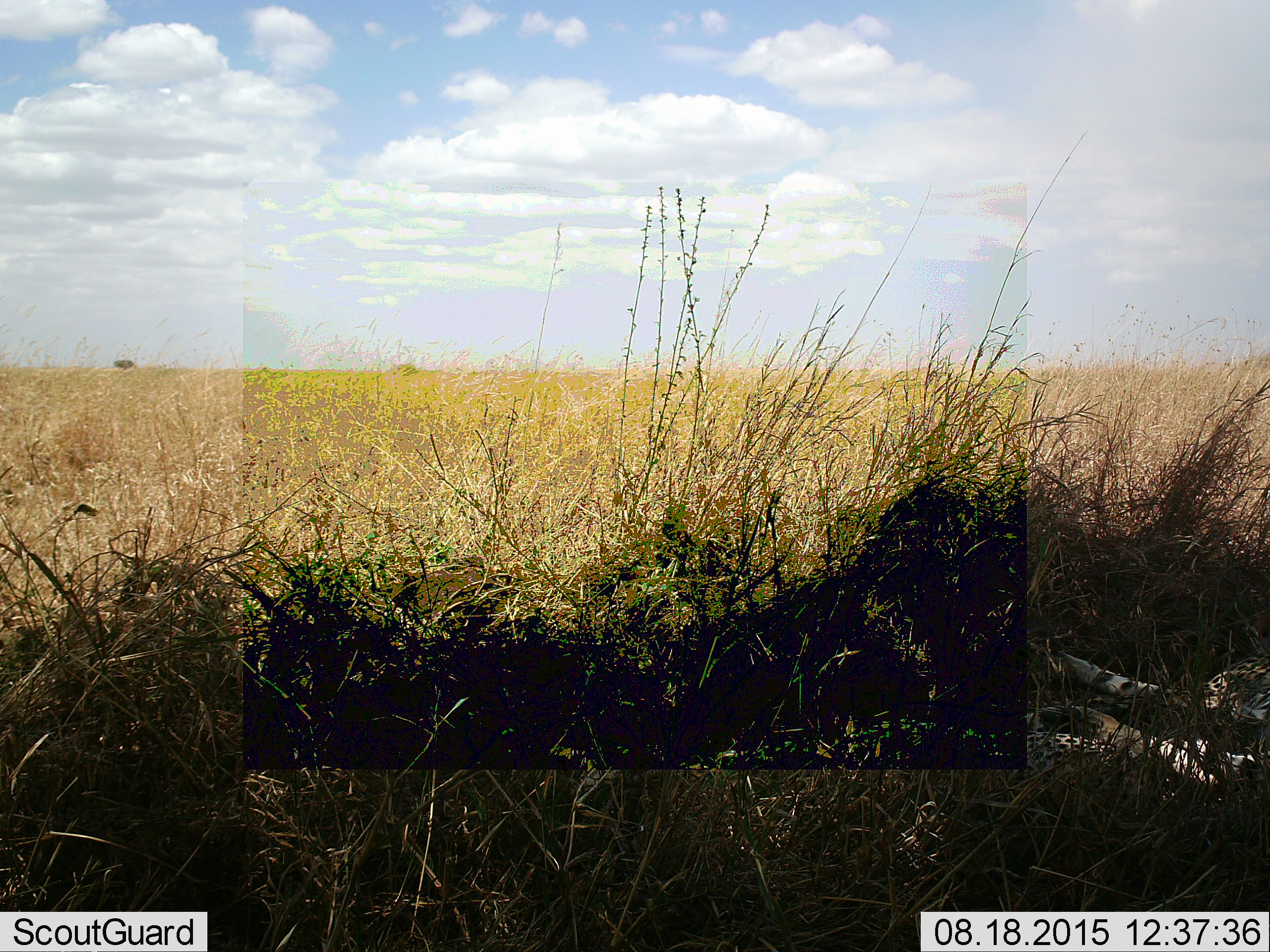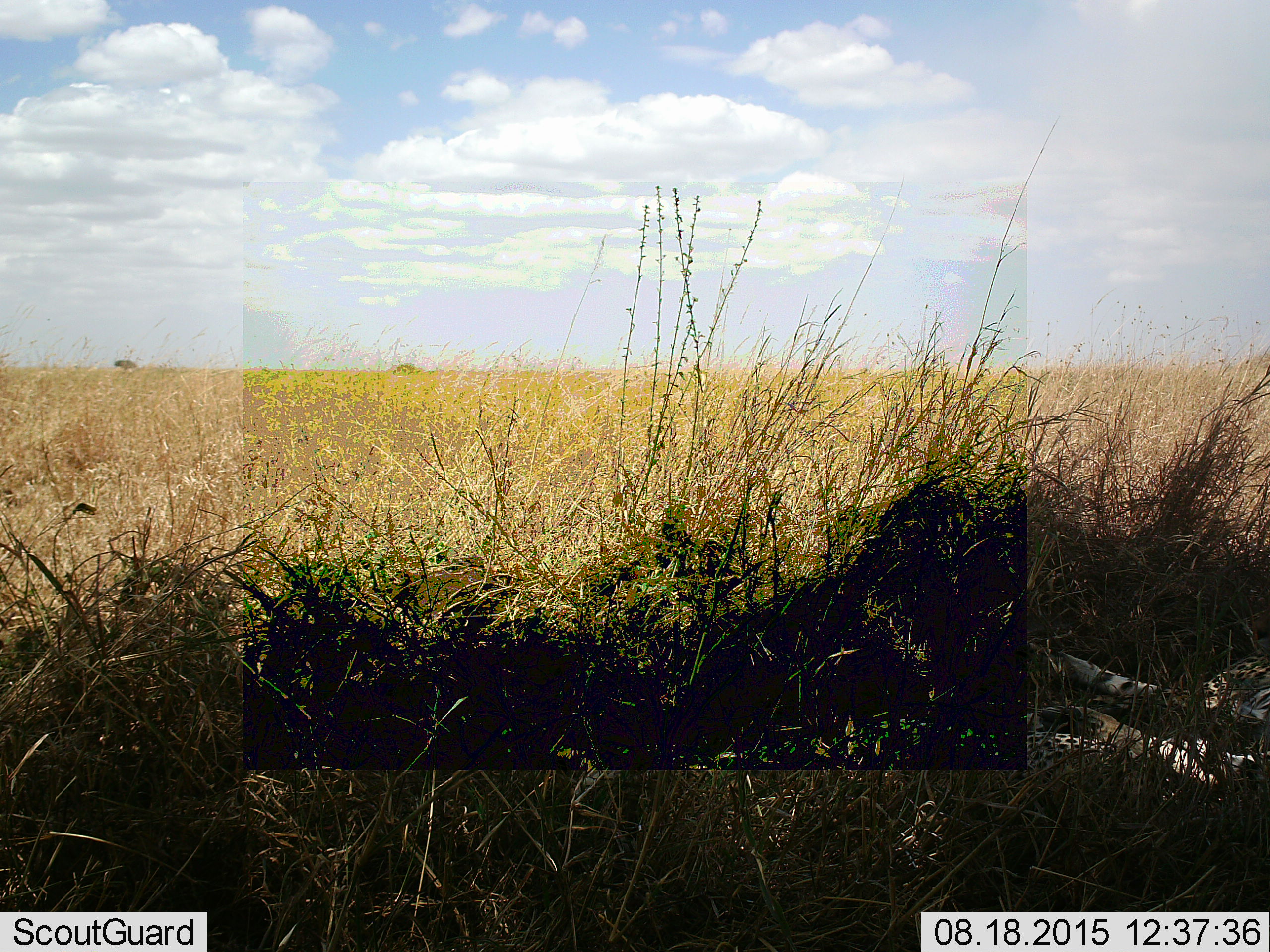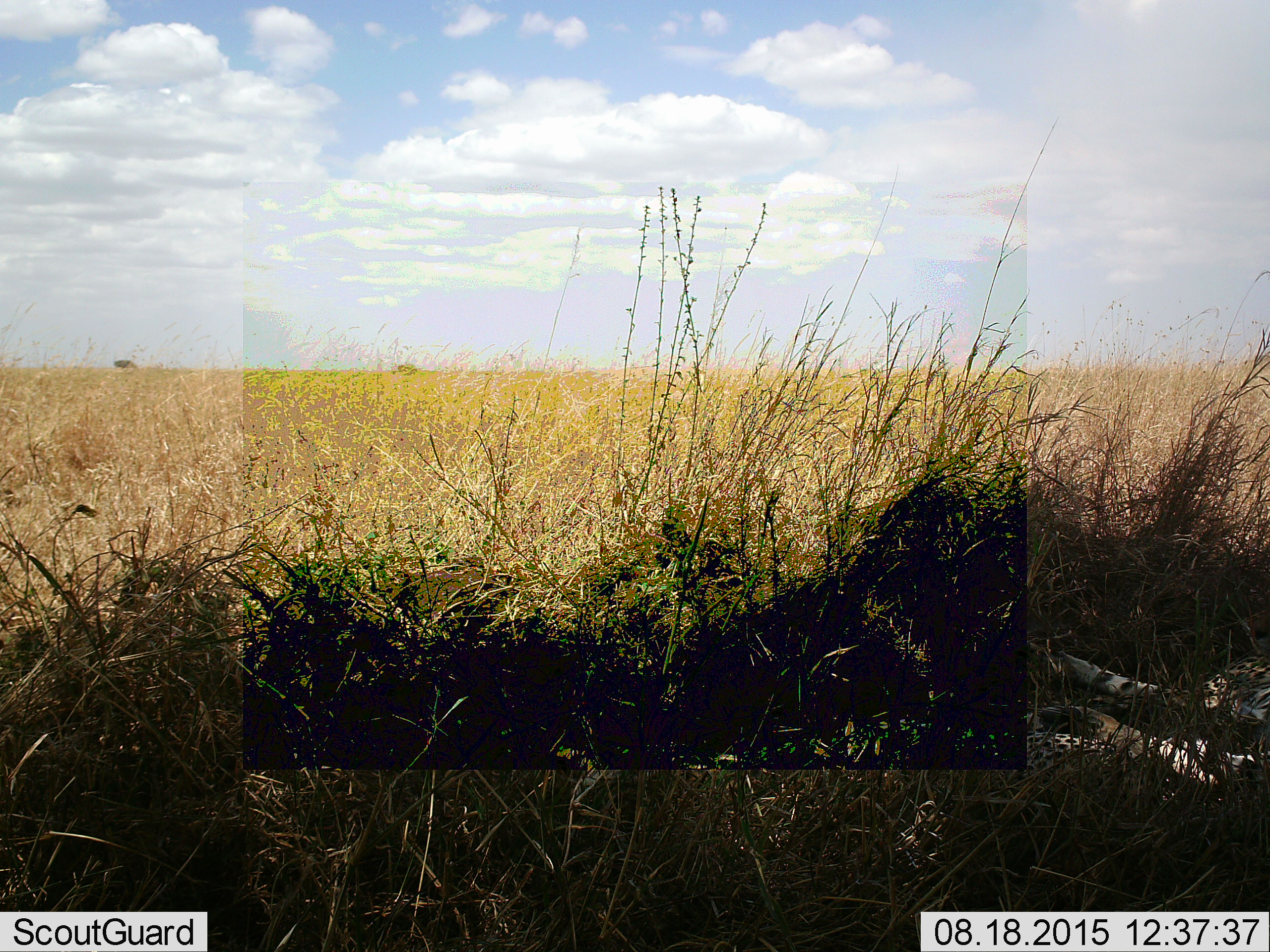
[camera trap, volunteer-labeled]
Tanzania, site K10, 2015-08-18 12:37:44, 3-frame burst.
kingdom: Animalia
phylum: Chordata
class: Mammalia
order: Carnivora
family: Felidae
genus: Acinonyx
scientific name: Acinonyx jubatus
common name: cheetah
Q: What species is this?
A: Cheetah (Acinonyx jubatus).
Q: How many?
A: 2.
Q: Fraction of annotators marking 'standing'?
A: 0%.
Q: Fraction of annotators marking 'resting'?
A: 100%.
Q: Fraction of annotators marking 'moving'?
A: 0%.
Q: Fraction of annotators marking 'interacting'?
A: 0%.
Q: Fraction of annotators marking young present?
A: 0%.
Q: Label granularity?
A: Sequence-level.